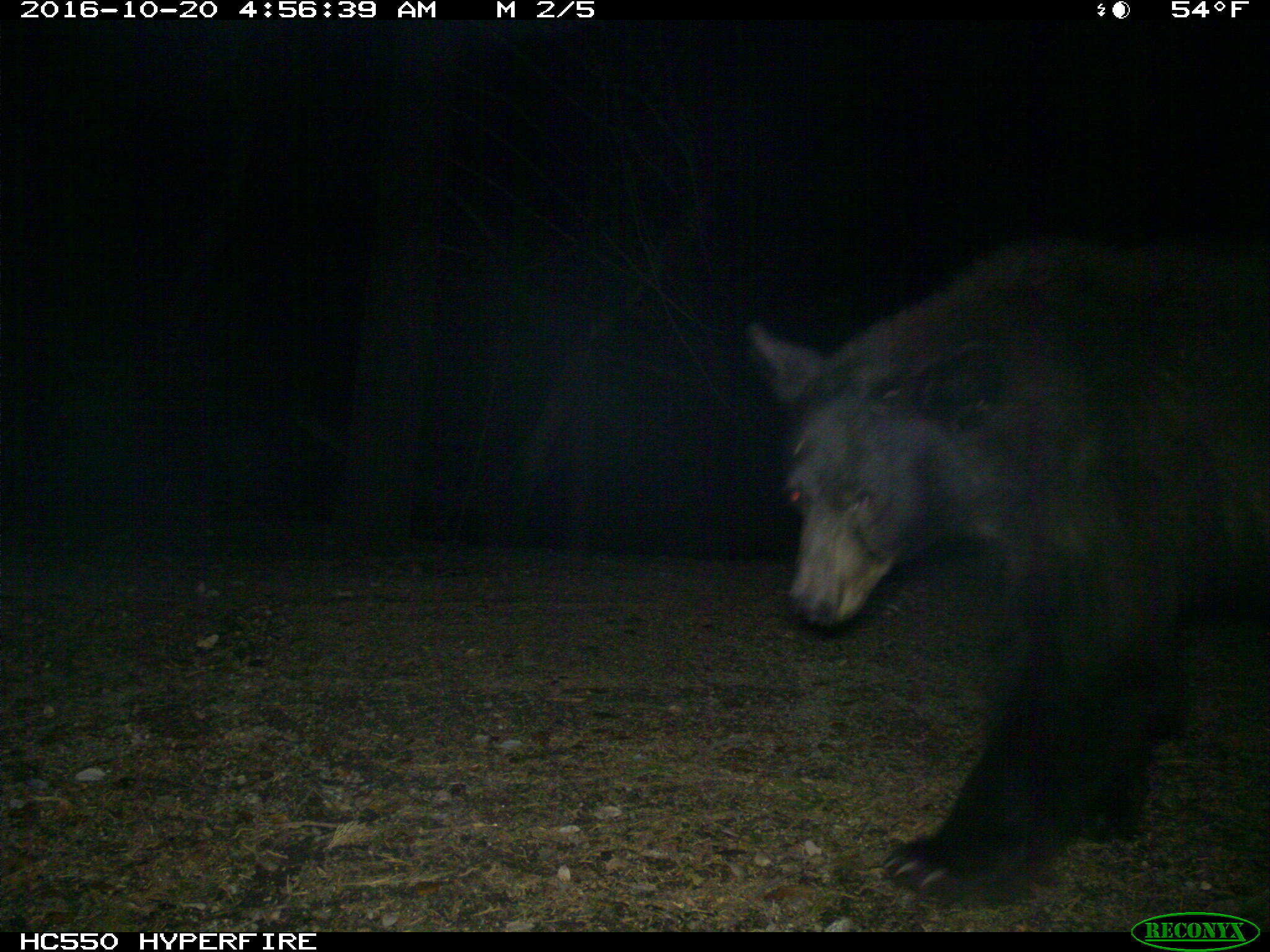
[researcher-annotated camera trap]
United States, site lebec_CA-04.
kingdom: Animalia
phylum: Chordata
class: Mammalia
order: Carnivora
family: Ursidae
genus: Ursus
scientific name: Ursus americanus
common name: american black bear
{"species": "Ursus americanus (american black bear)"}